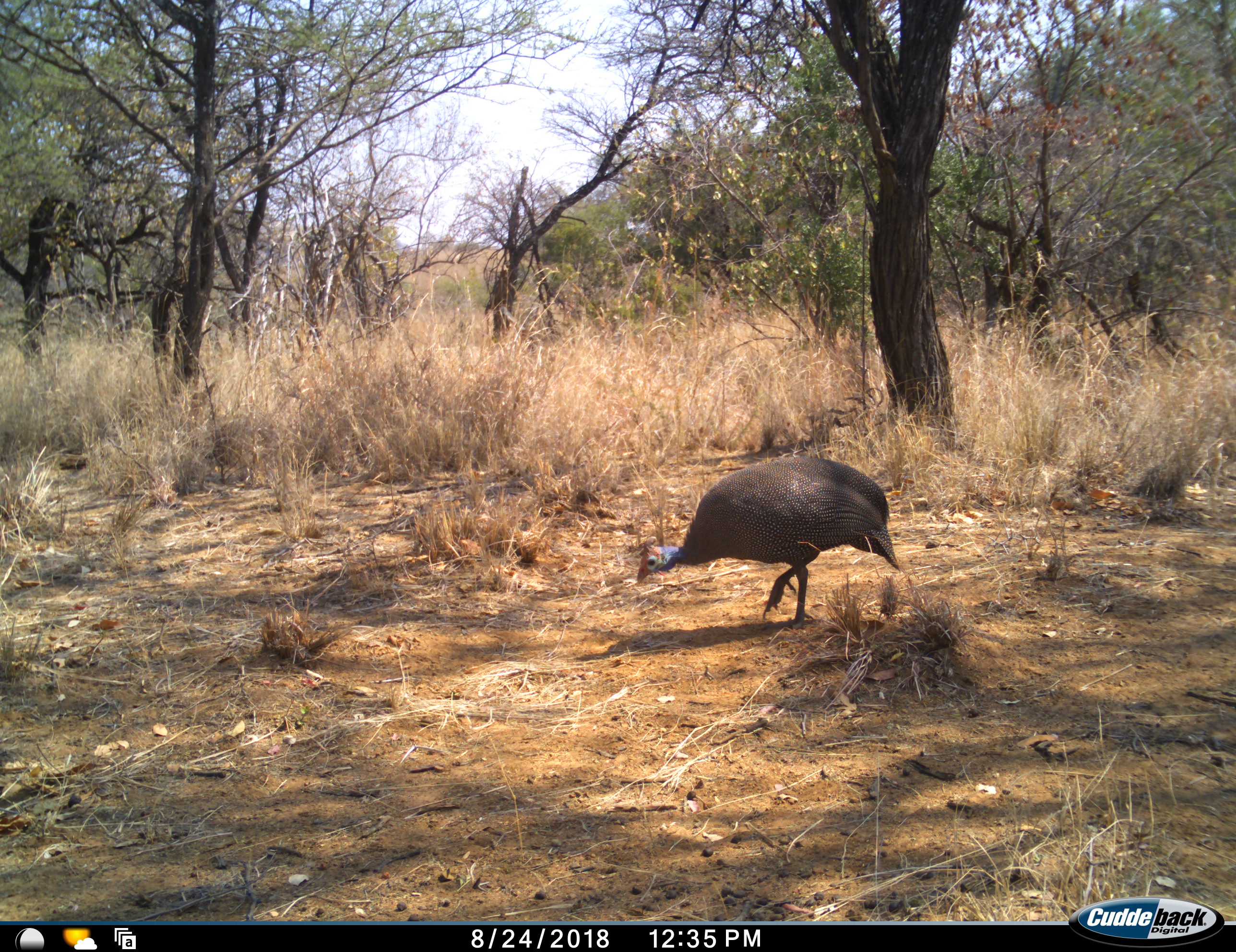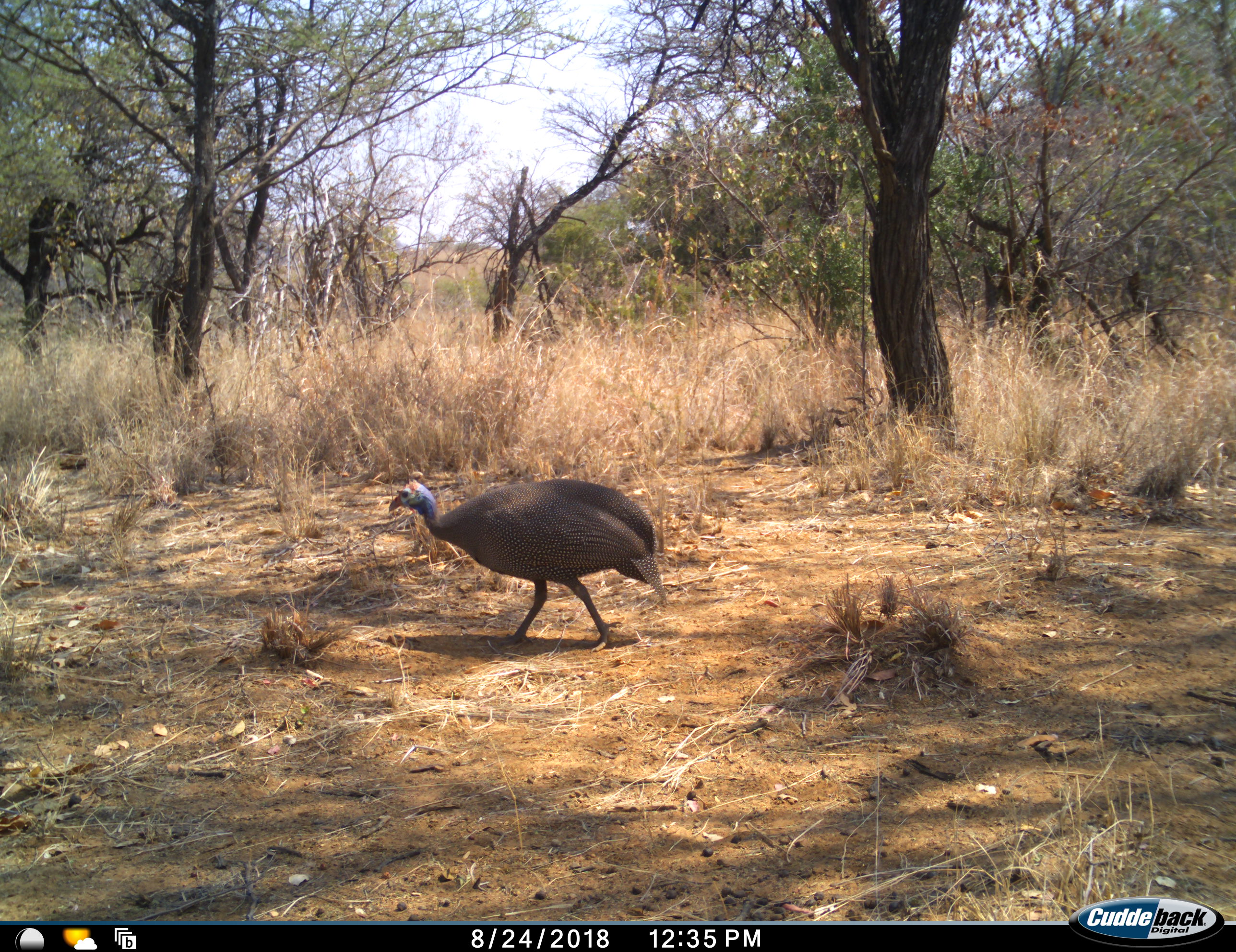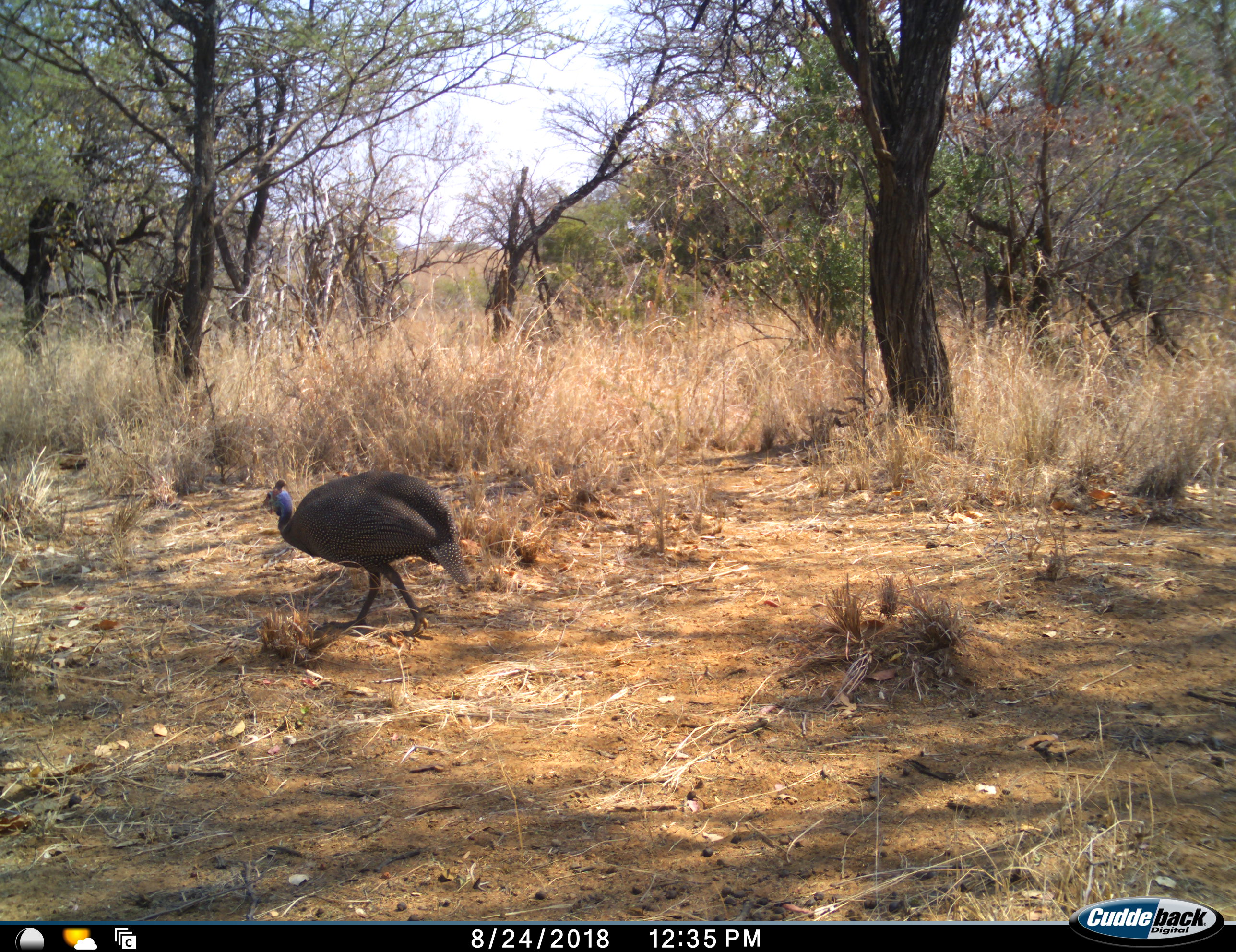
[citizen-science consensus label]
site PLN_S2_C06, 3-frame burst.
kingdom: Animalia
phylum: Chordata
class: Aves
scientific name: Aves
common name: bird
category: birdother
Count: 1.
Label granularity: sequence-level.